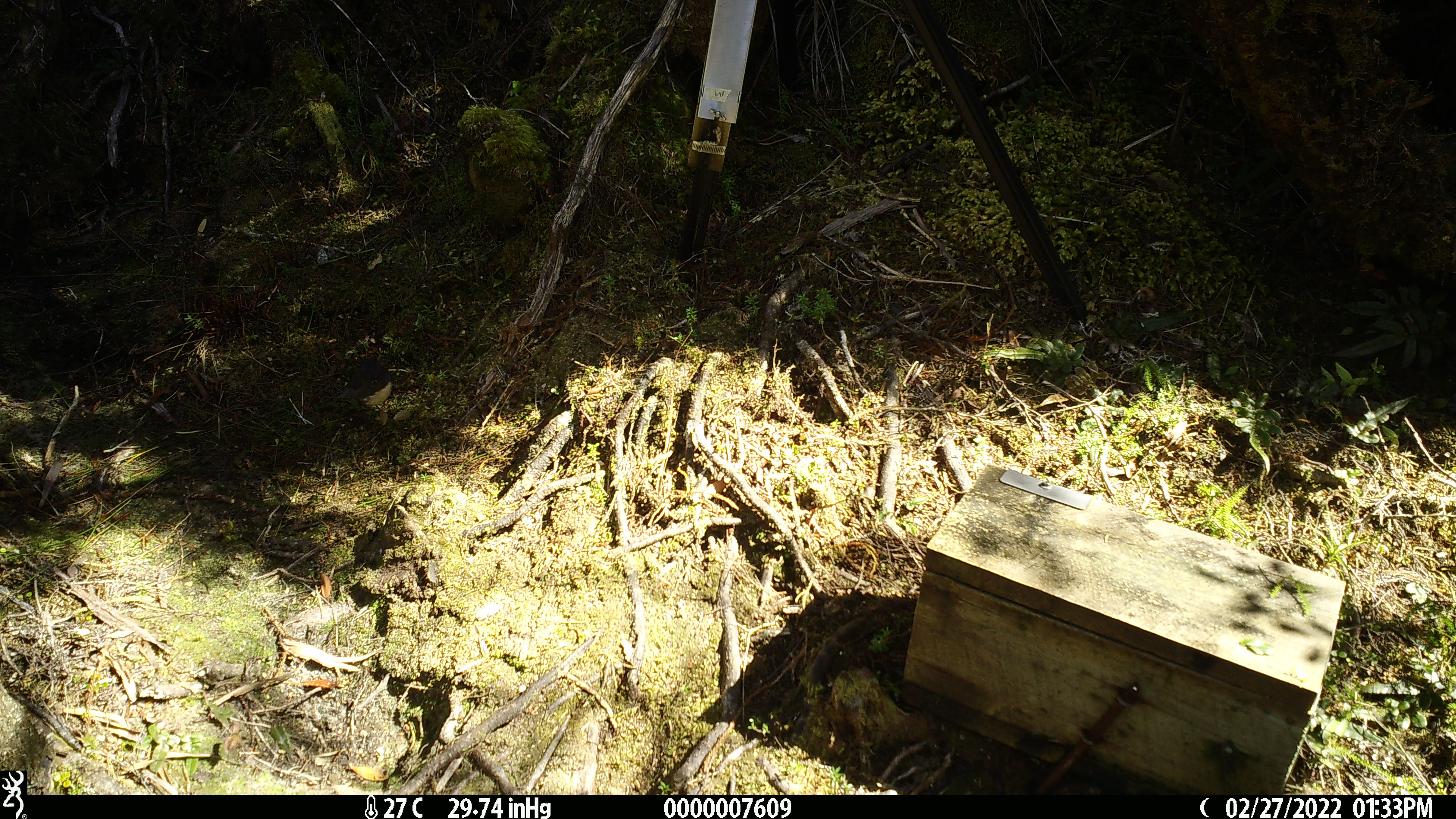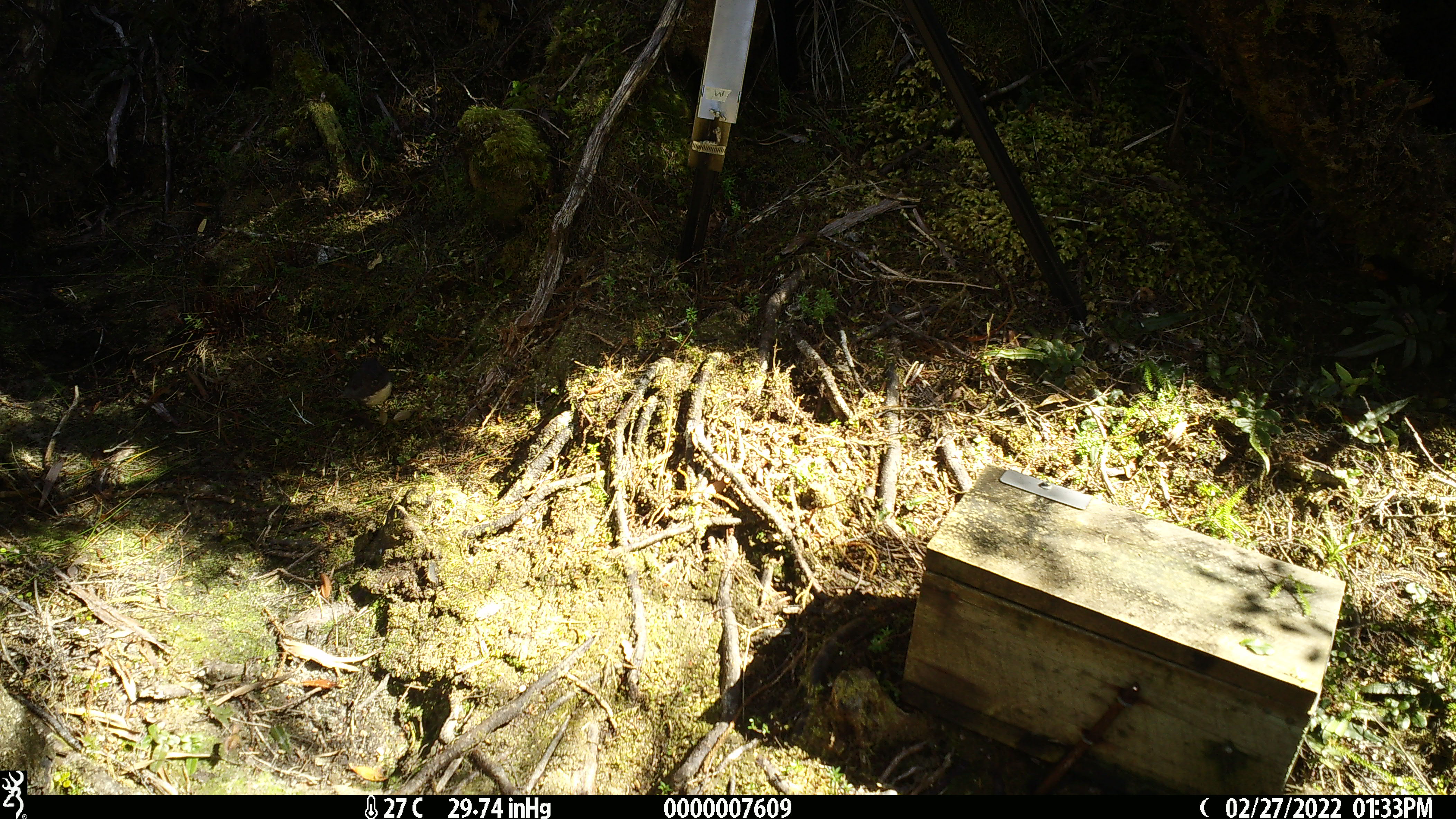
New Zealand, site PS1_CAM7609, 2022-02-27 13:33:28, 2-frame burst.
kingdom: Animalia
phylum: Chordata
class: Aves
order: Passeriformes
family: Petroicidae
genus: Petroica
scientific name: Petroica australis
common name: new zealand robin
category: robin